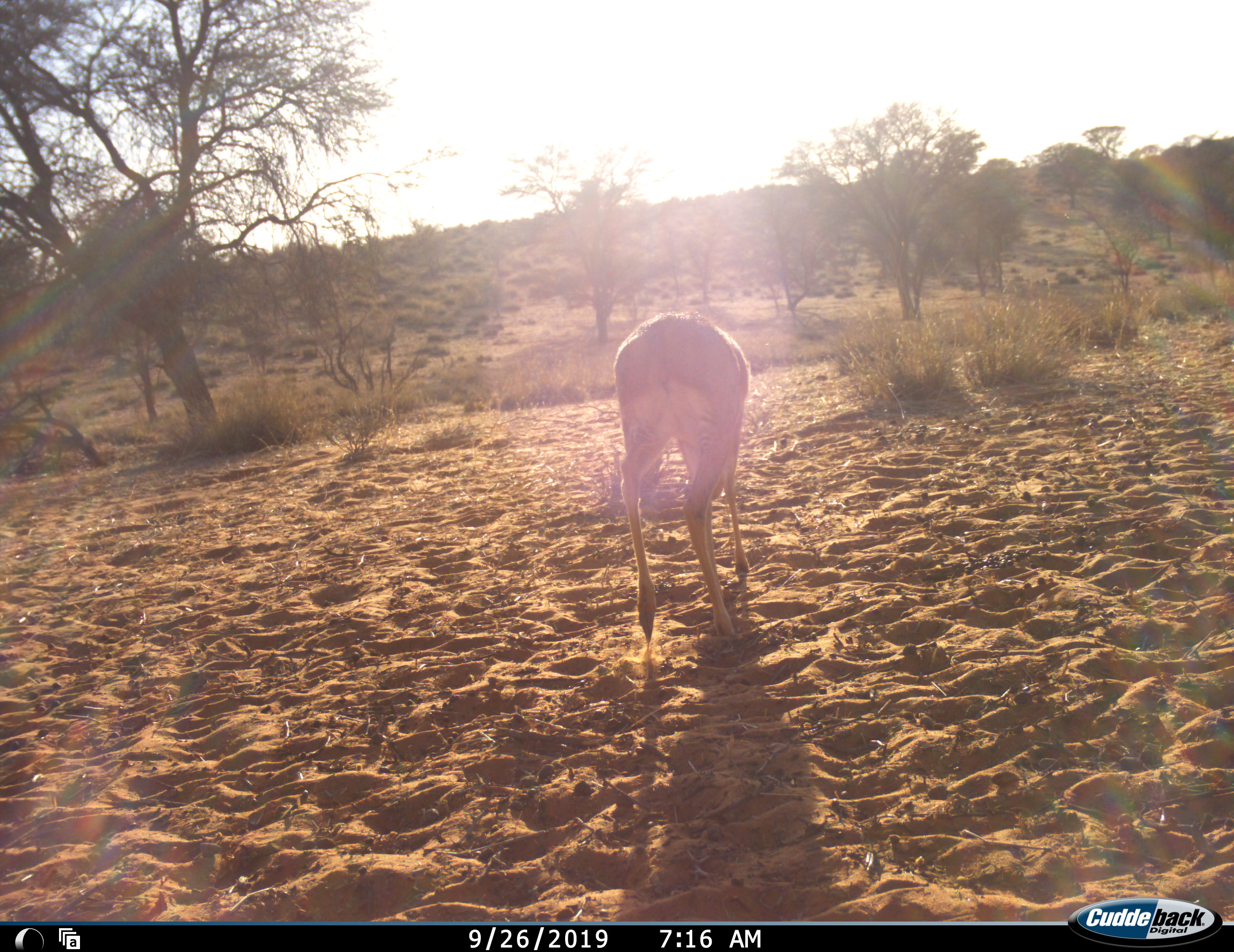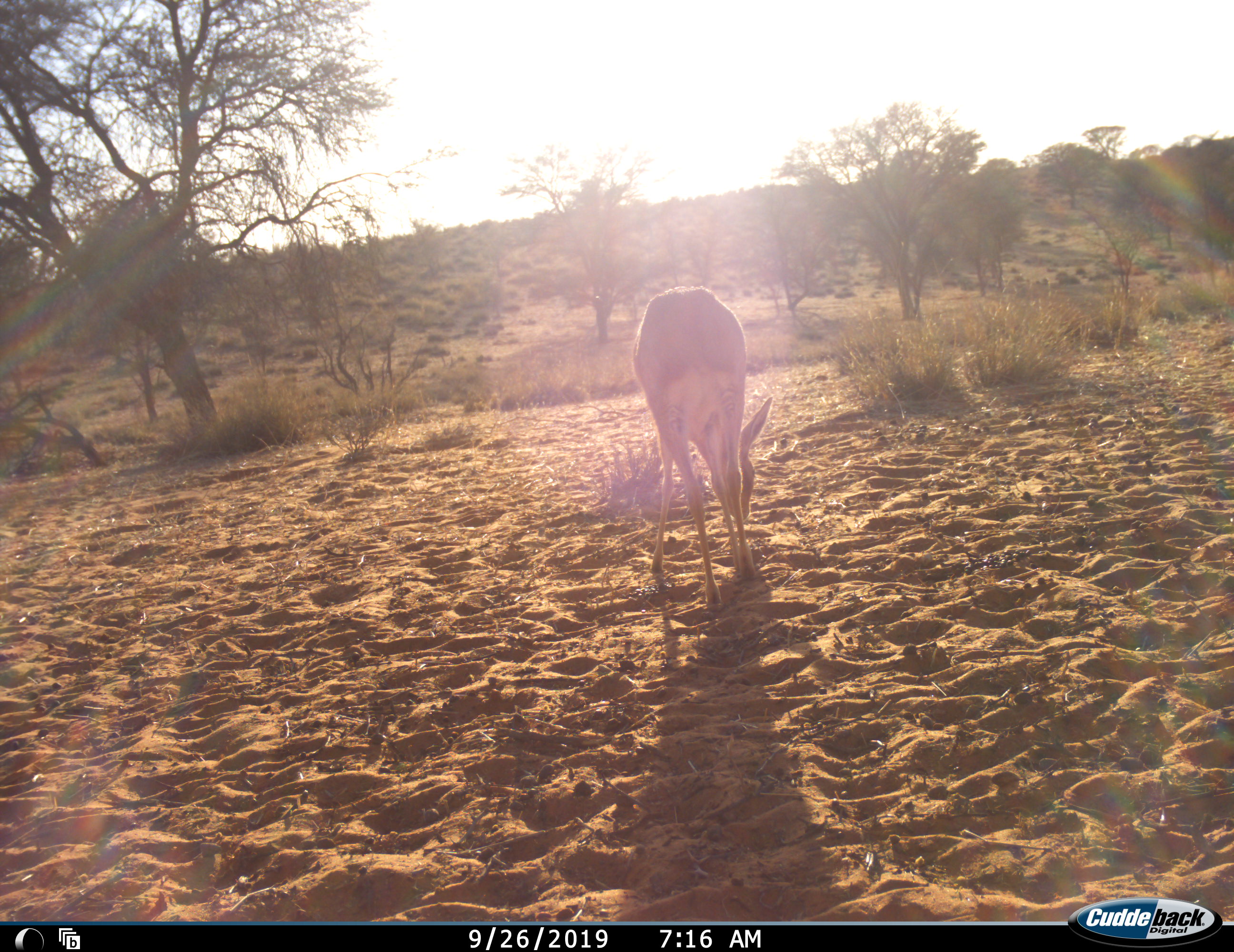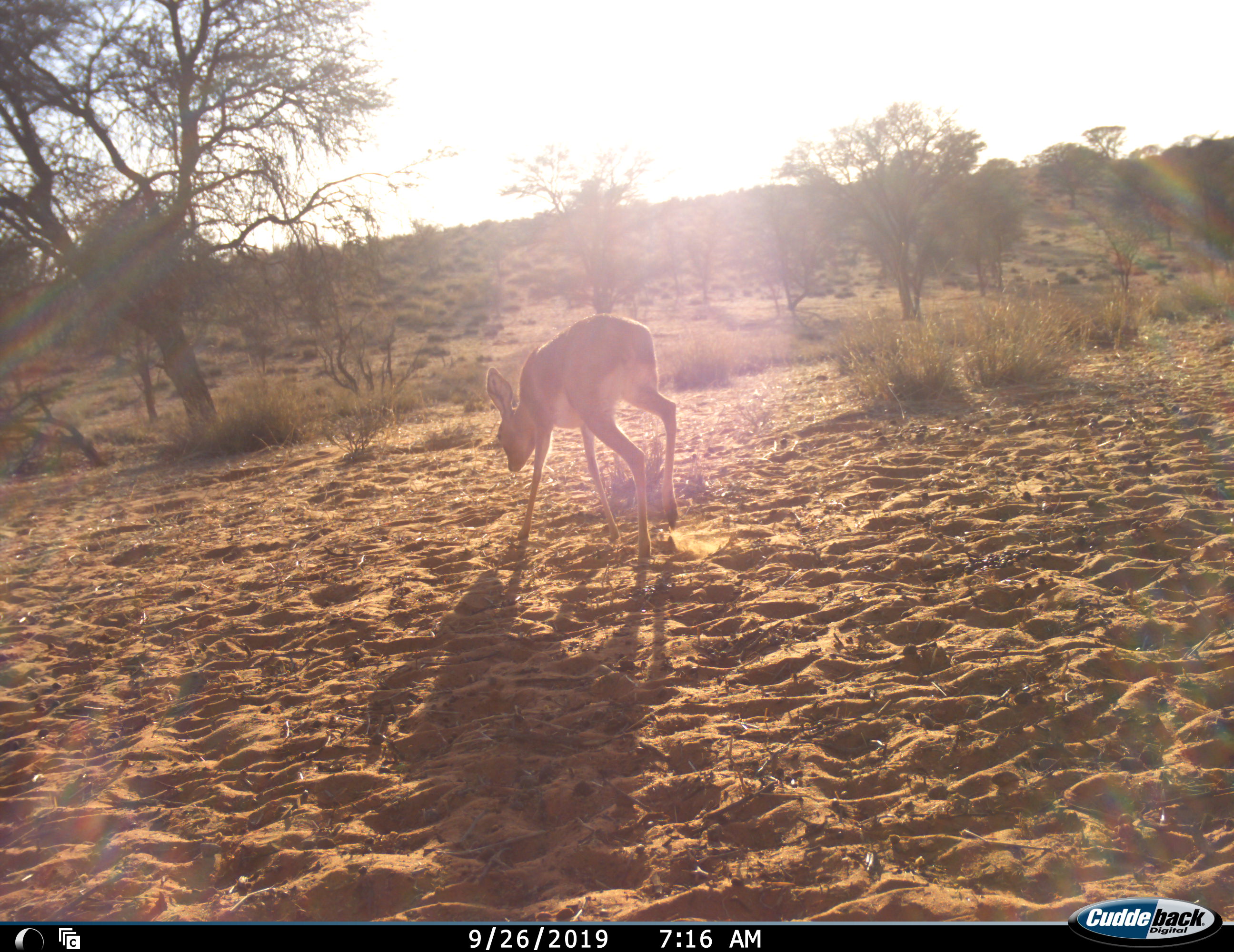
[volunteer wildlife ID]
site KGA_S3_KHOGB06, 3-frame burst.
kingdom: Animalia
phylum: Chordata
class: Mammalia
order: Artiodactyla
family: Bovidae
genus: Raphicerus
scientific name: Raphicerus campestris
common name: steenbok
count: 1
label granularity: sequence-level